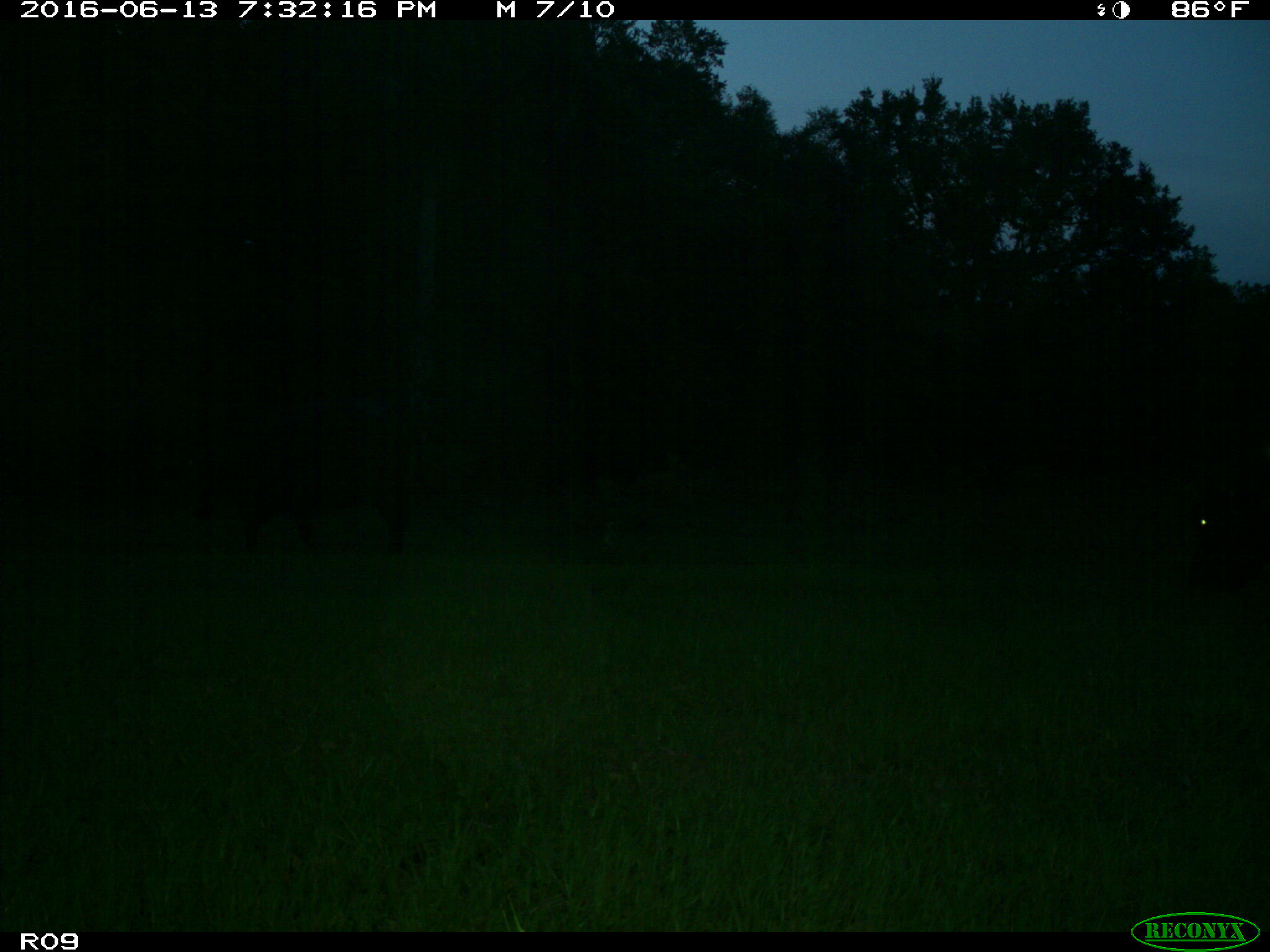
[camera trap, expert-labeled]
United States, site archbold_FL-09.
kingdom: Animalia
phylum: Chordata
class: Mammalia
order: Artiodactyla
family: Bovidae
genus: Bos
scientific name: Bos taurus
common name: domestic cow